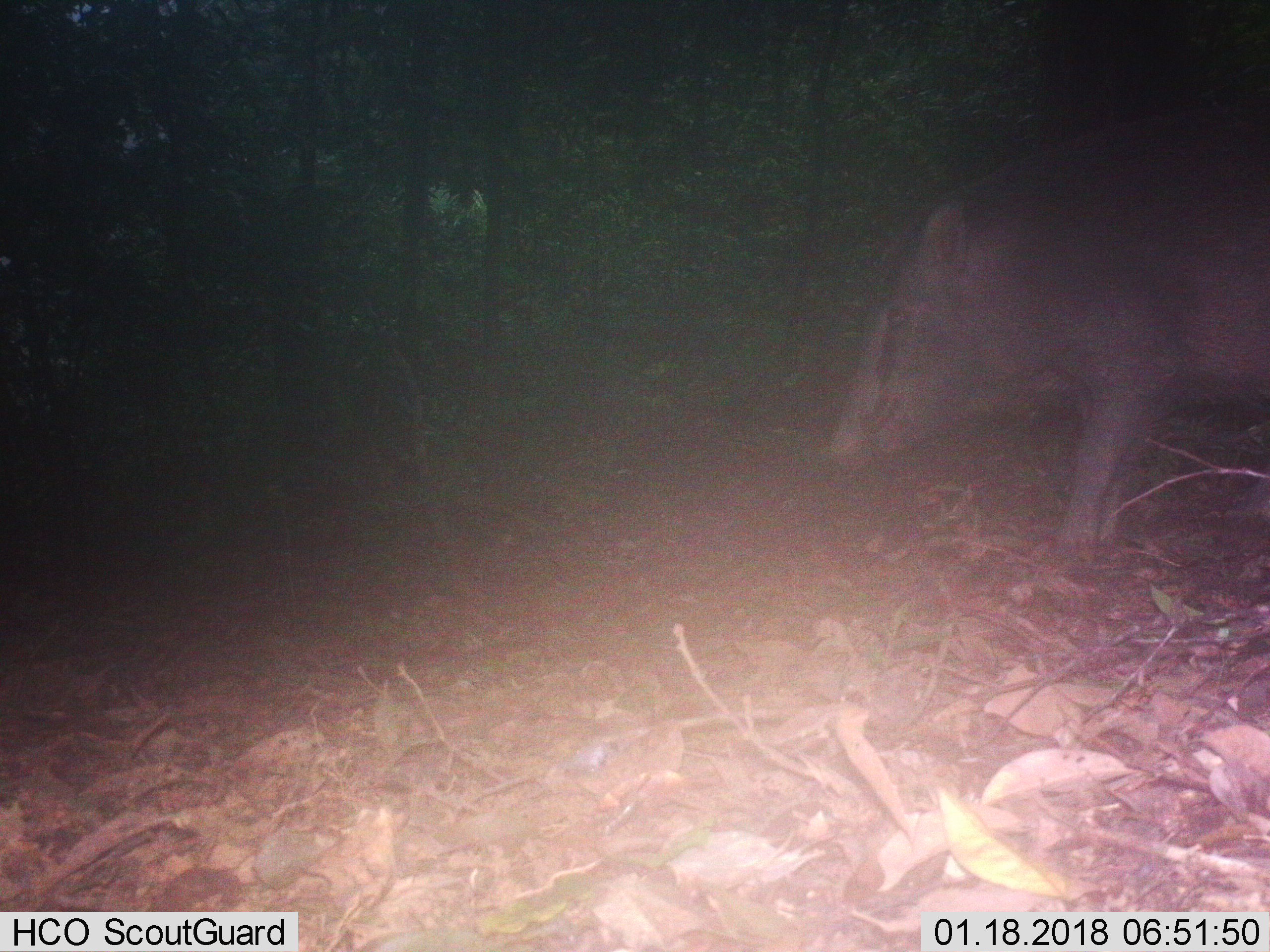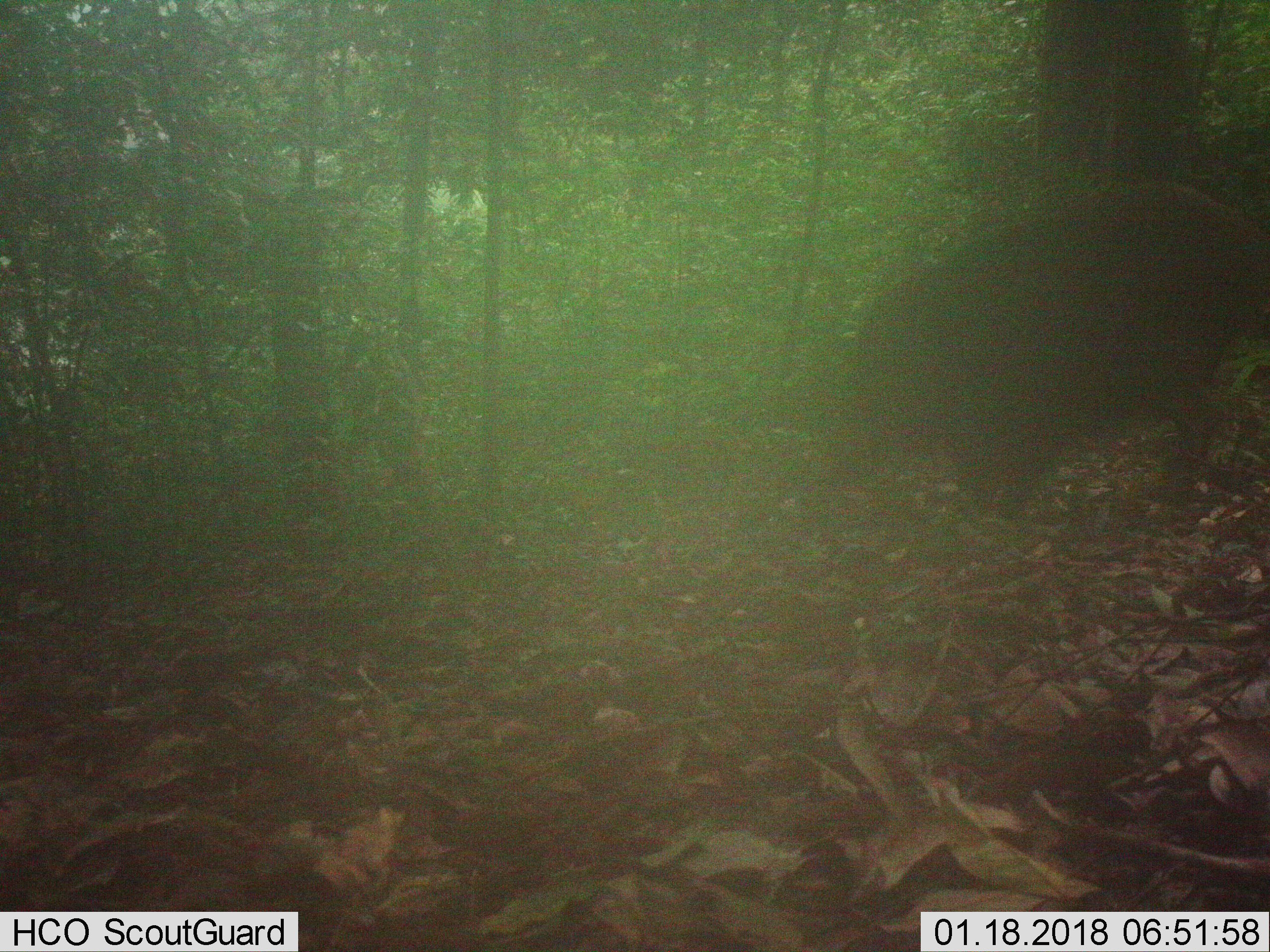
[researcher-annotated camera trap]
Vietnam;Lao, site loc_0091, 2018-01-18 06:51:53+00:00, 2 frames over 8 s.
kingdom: Animalia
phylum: Chordata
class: Mammalia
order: Artiodactyla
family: Suidae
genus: Sus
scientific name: Sus scrofa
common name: eurasian wild pig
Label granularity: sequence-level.